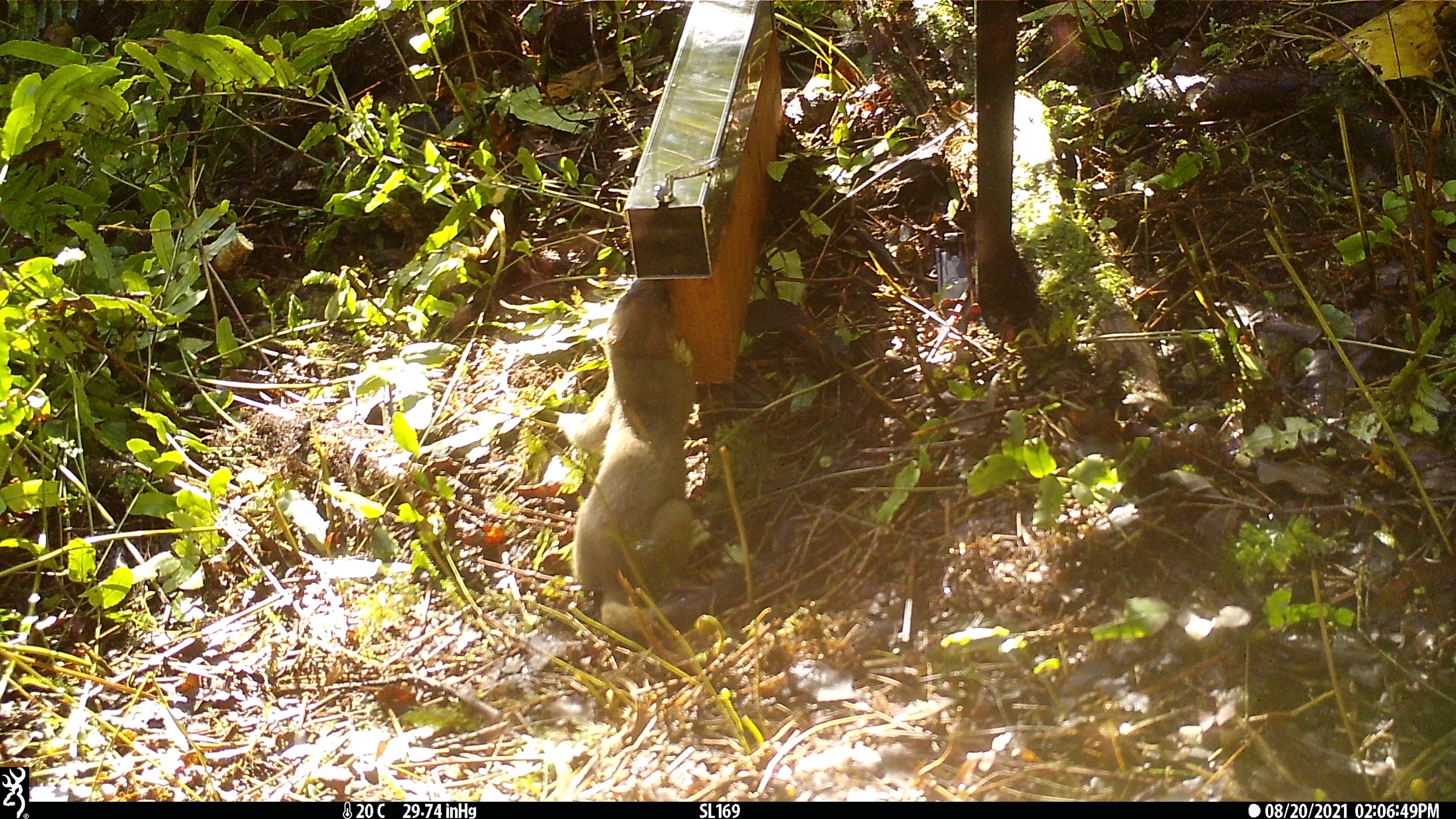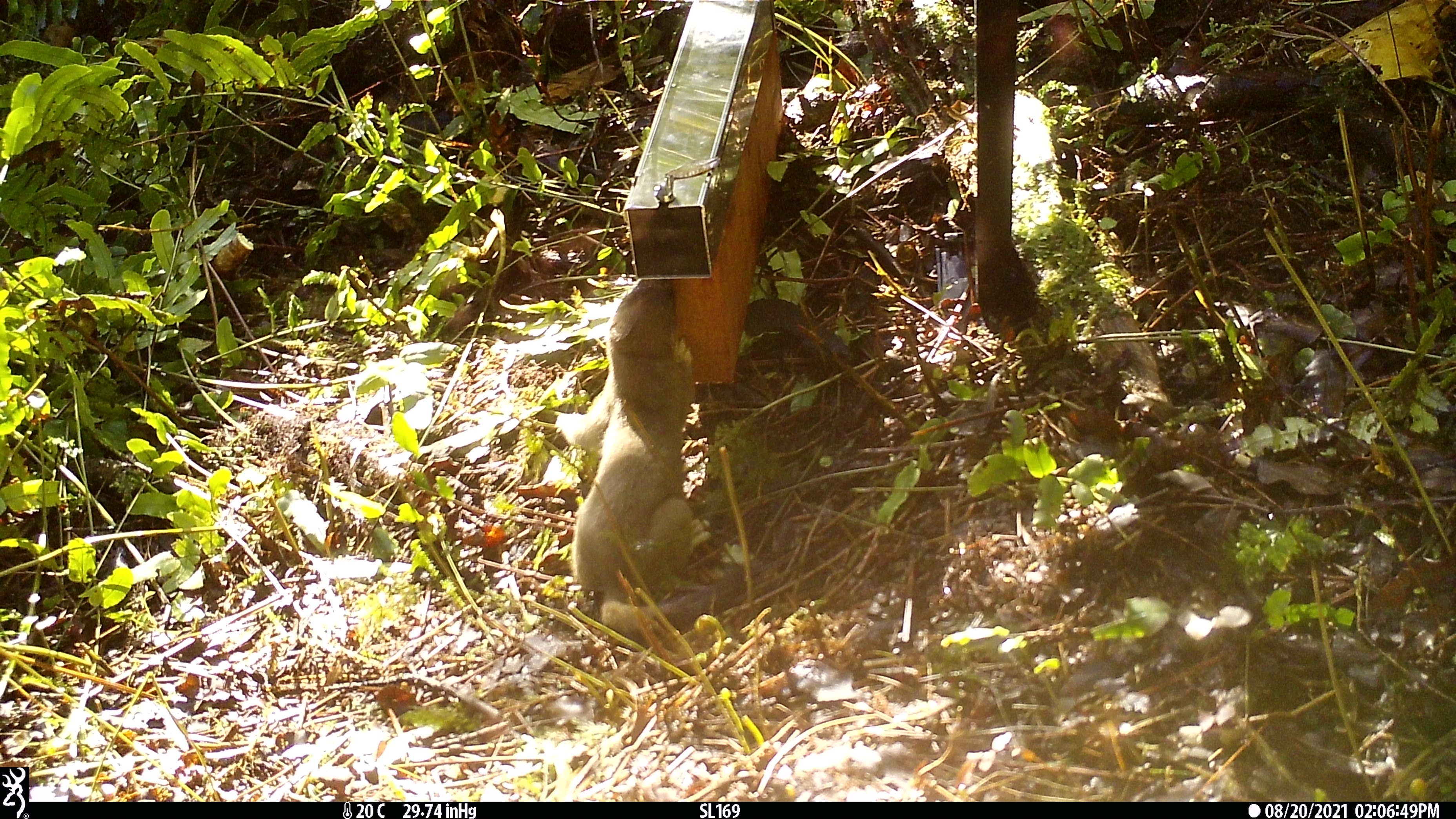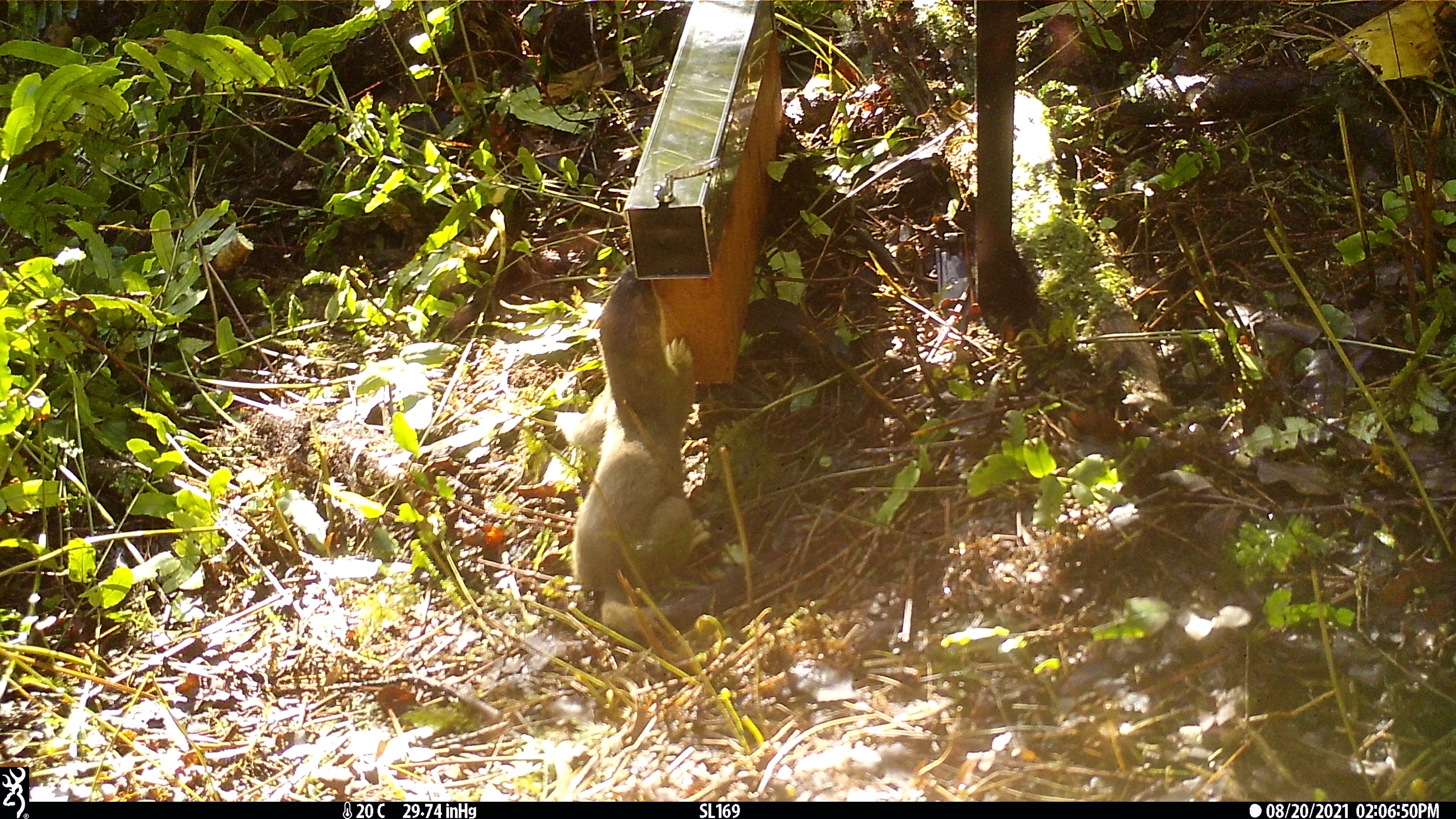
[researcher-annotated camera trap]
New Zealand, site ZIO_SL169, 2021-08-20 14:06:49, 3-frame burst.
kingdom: Animalia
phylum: Chordata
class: Mammalia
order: Carnivora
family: Mustelidae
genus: Mustela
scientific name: Mustela erminea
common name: stoat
Stoat (Mustela erminea).